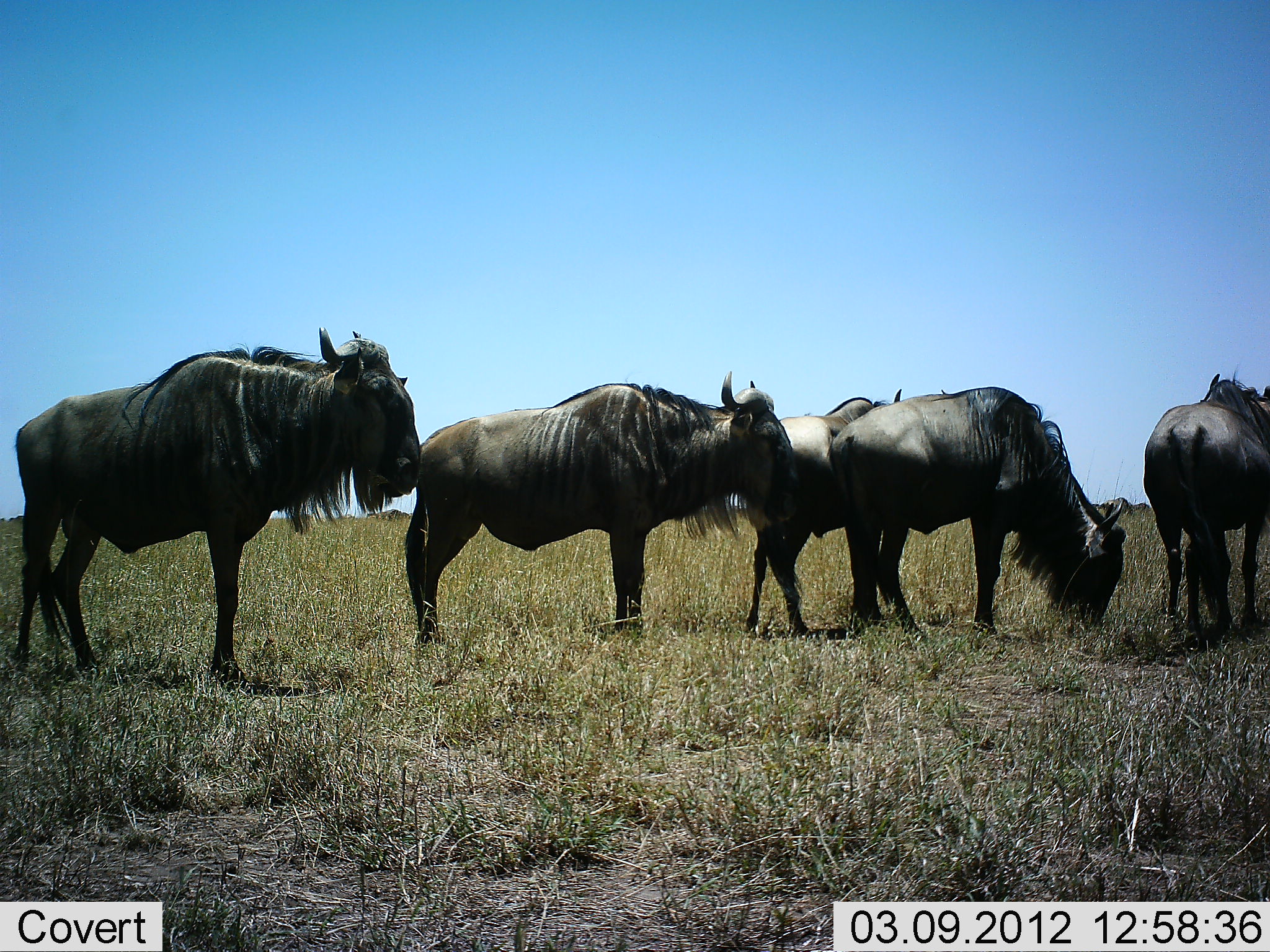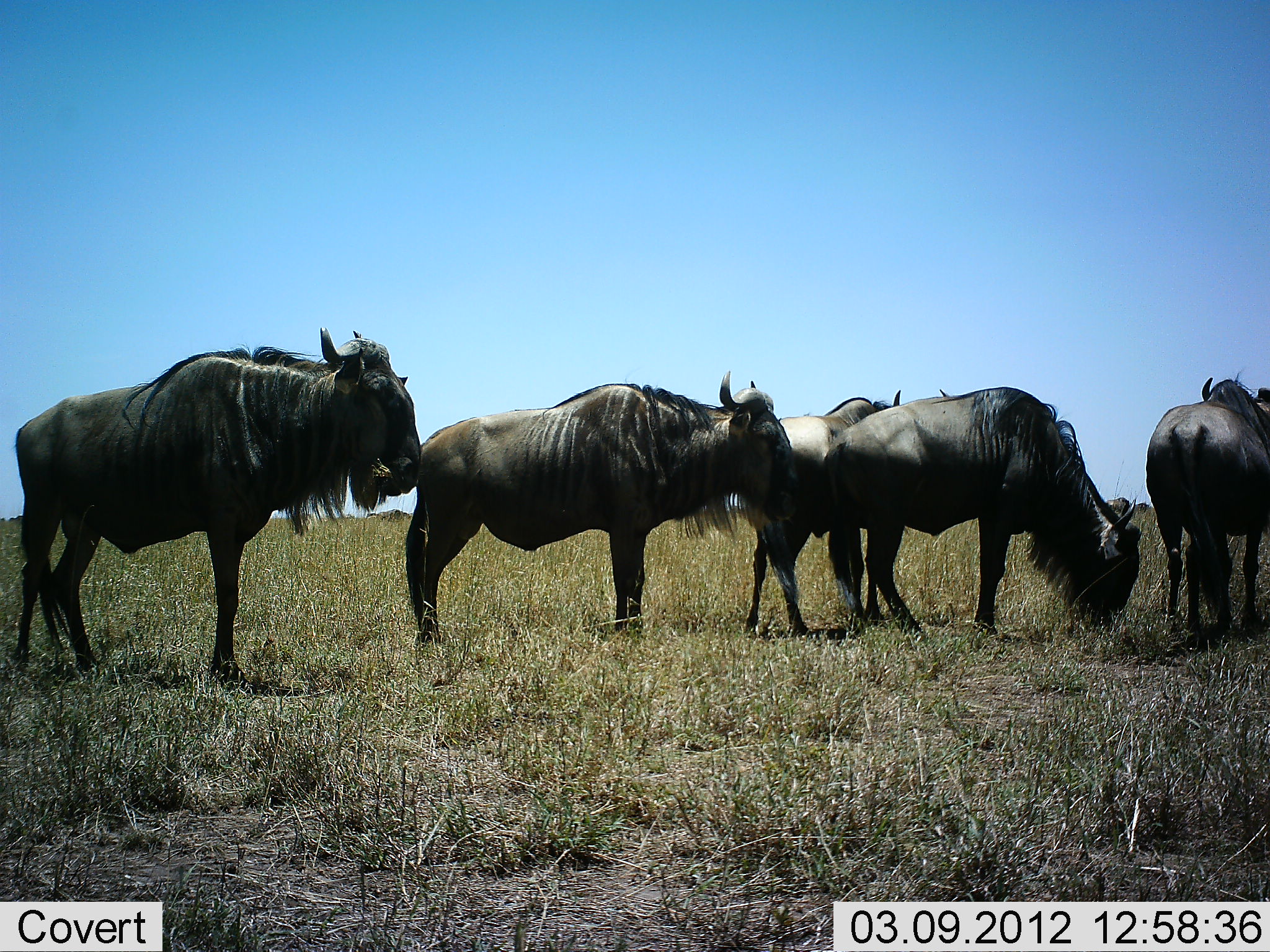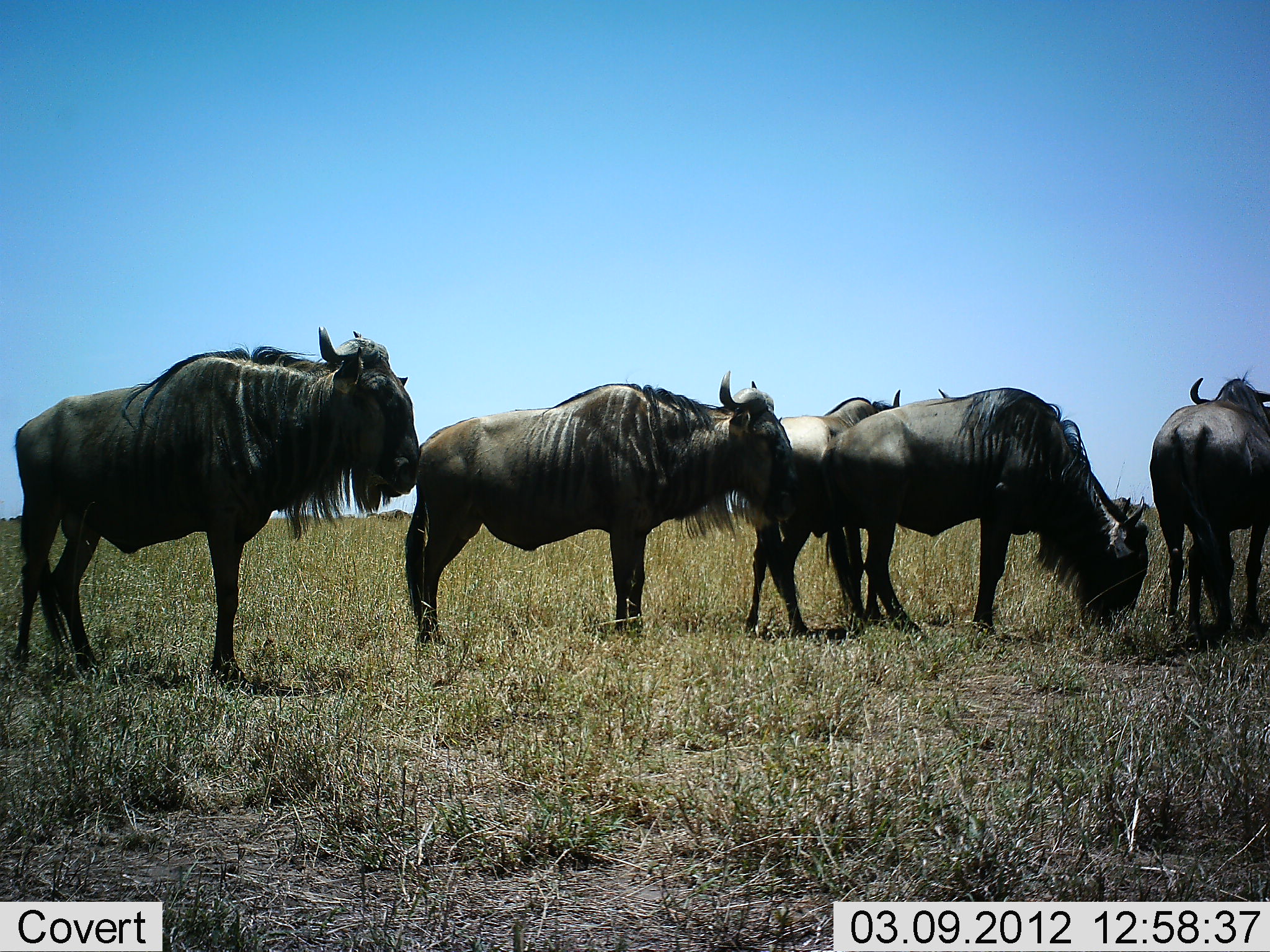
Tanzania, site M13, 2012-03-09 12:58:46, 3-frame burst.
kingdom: Animalia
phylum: Chordata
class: Mammalia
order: Artiodactyla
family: Bovidae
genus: Connochaetes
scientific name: Connochaetes taurinus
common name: blue wildebeest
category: wildebeest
Wildebeest (blue wildebeest) (Connochaetes taurinus), count 5. Behavior (volunteer vote fractions): standing 100%, resting 0%, moving 4%, interacting 0%. Young present (vote fraction): 0%. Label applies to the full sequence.